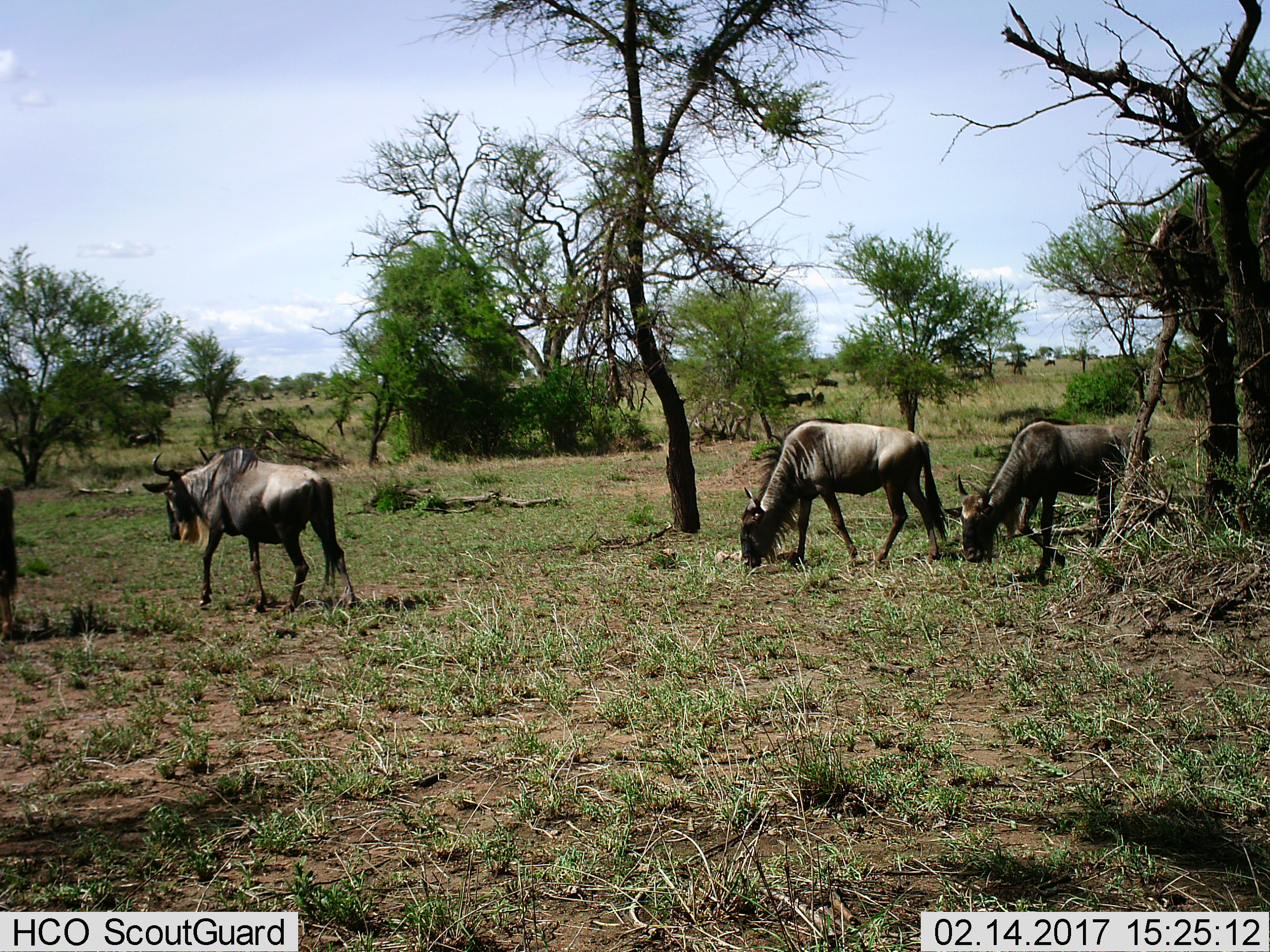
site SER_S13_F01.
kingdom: Animalia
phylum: Chordata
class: Mammalia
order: Artiodactyla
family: Bovidae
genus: Connochaetes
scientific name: Connochaetes taurinus taurinus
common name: blue wildebeest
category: wildebeestblue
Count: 9.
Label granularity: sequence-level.